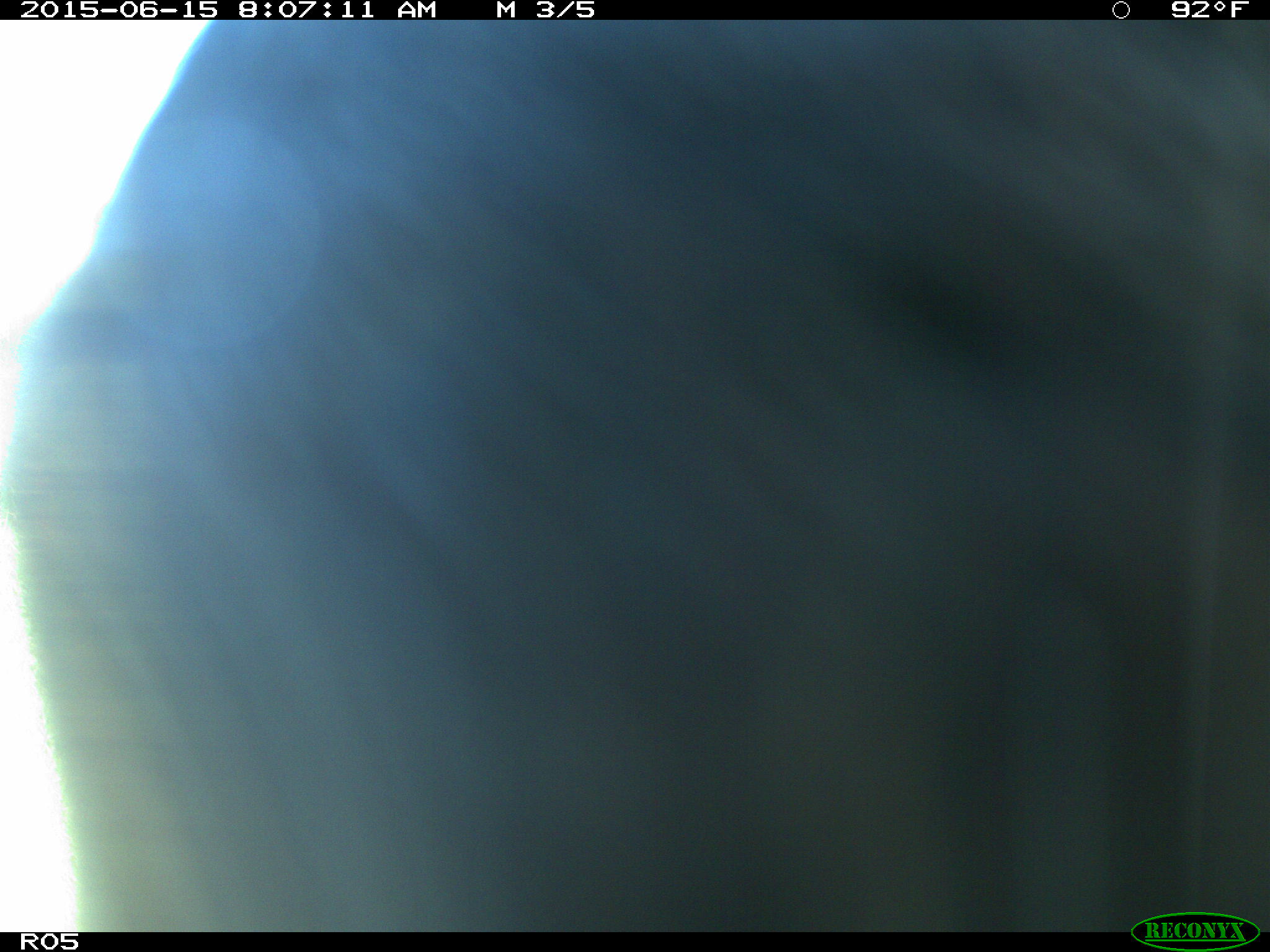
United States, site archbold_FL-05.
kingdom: Animalia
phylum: Chordata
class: Mammalia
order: Artiodactyla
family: Bovidae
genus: Bos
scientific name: Bos taurus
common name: domestic cow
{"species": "Bos taurus (domestic cow)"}